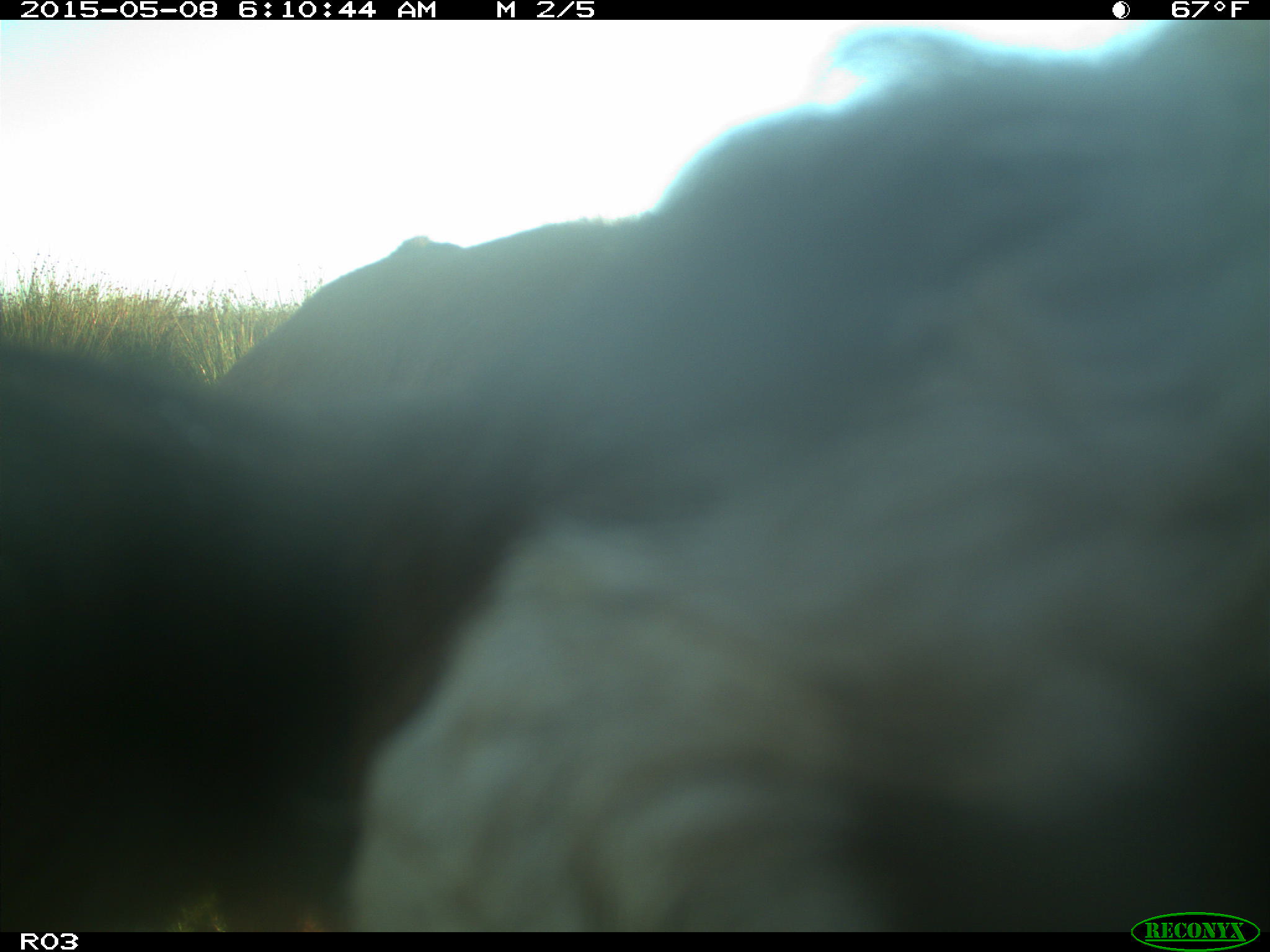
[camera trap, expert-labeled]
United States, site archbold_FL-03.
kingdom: Animalia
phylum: Chordata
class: Mammalia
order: Artiodactyla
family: Bovidae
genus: Bos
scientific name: Bos taurus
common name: domestic cow